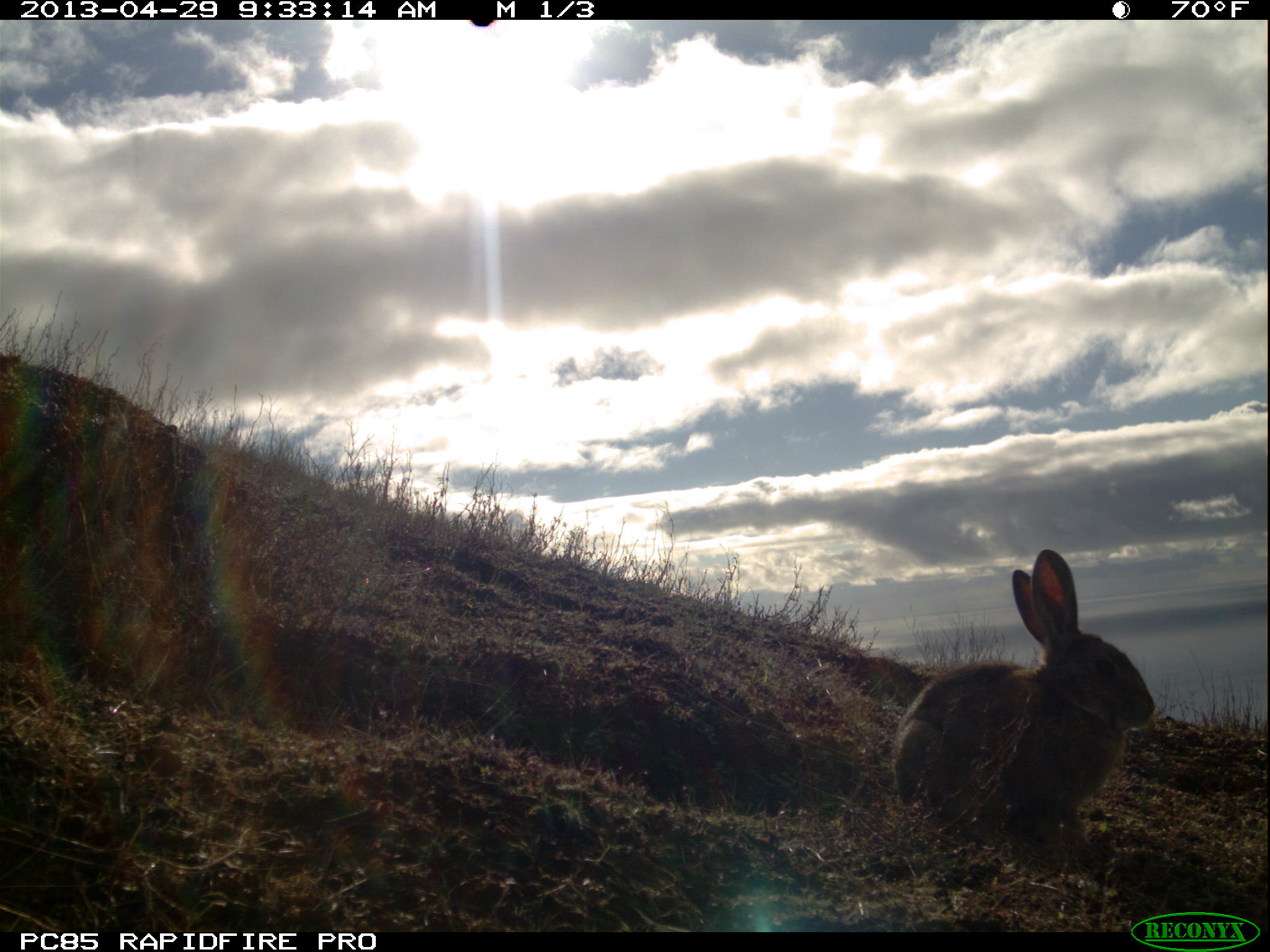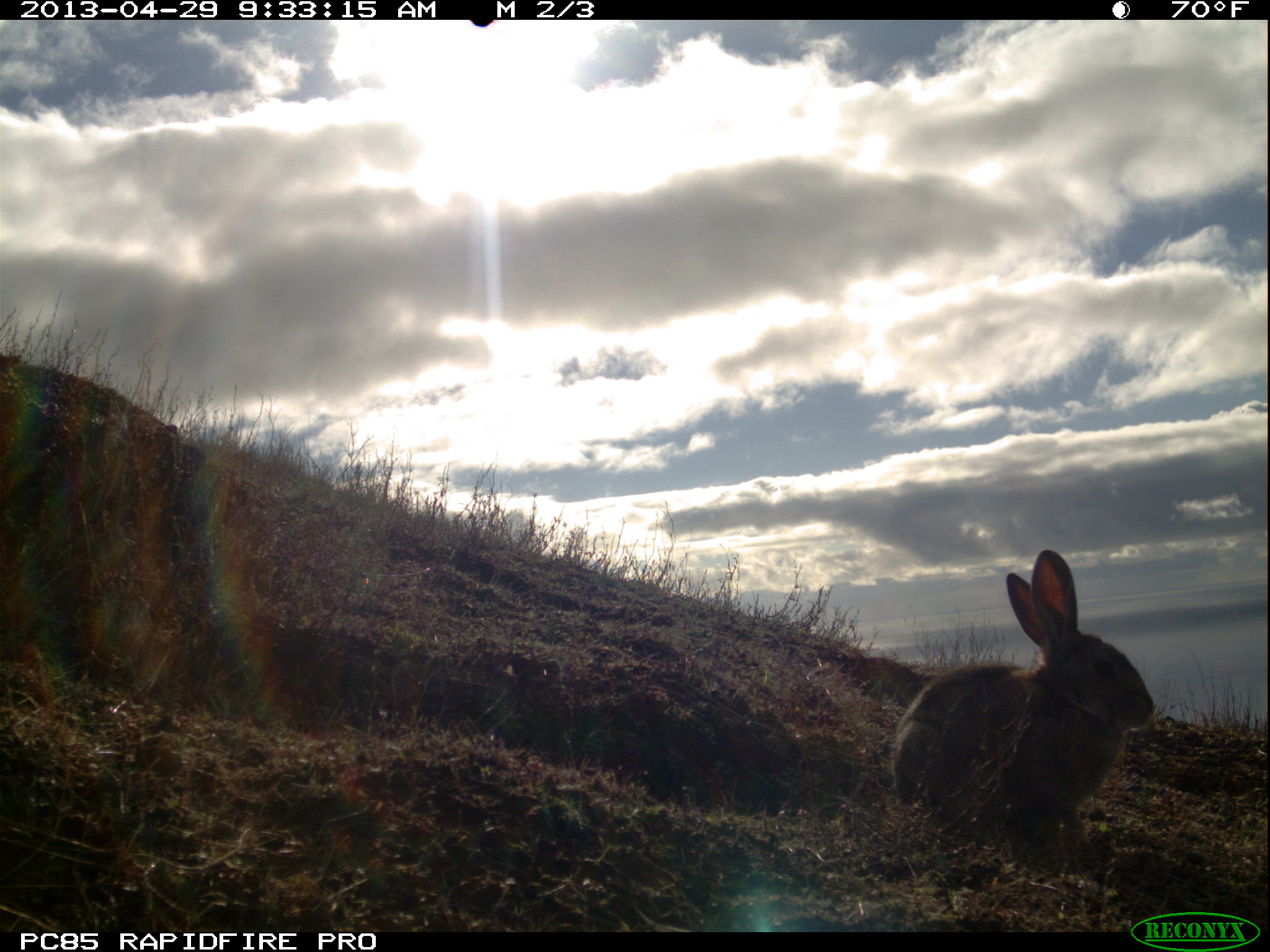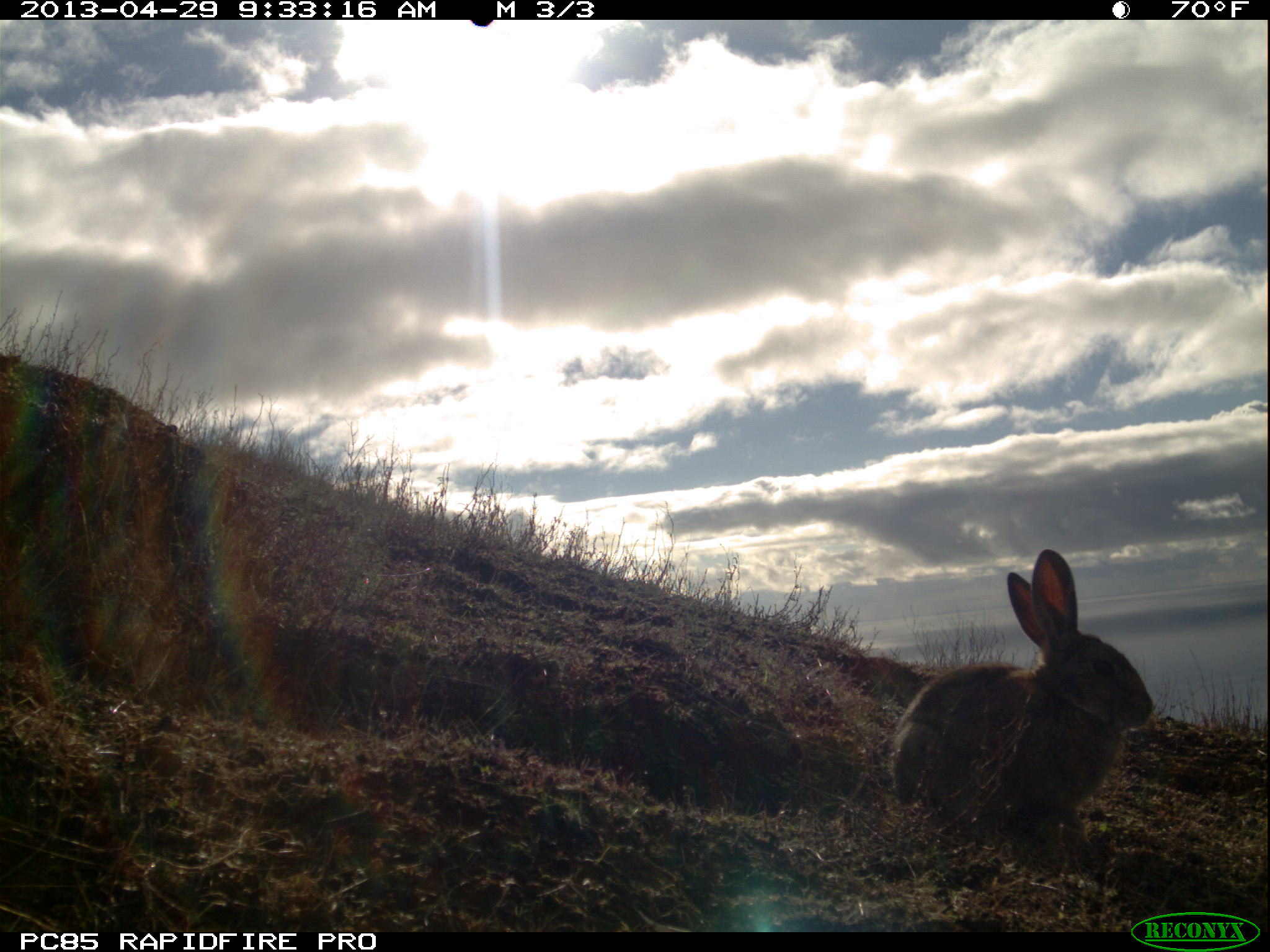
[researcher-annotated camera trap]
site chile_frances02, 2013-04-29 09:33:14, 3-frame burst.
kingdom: Animalia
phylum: Chordata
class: Mammalia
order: Lagomorpha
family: Leporidae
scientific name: Leporidae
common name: rabbits and hares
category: rabbit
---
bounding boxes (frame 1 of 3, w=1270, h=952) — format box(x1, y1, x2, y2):
rabbit: box(886, 547, 1160, 866)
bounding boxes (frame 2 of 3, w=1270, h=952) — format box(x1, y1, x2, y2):
rabbit: box(884, 547, 1158, 870)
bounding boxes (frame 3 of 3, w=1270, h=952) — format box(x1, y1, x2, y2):
rabbit: box(882, 547, 1161, 864)